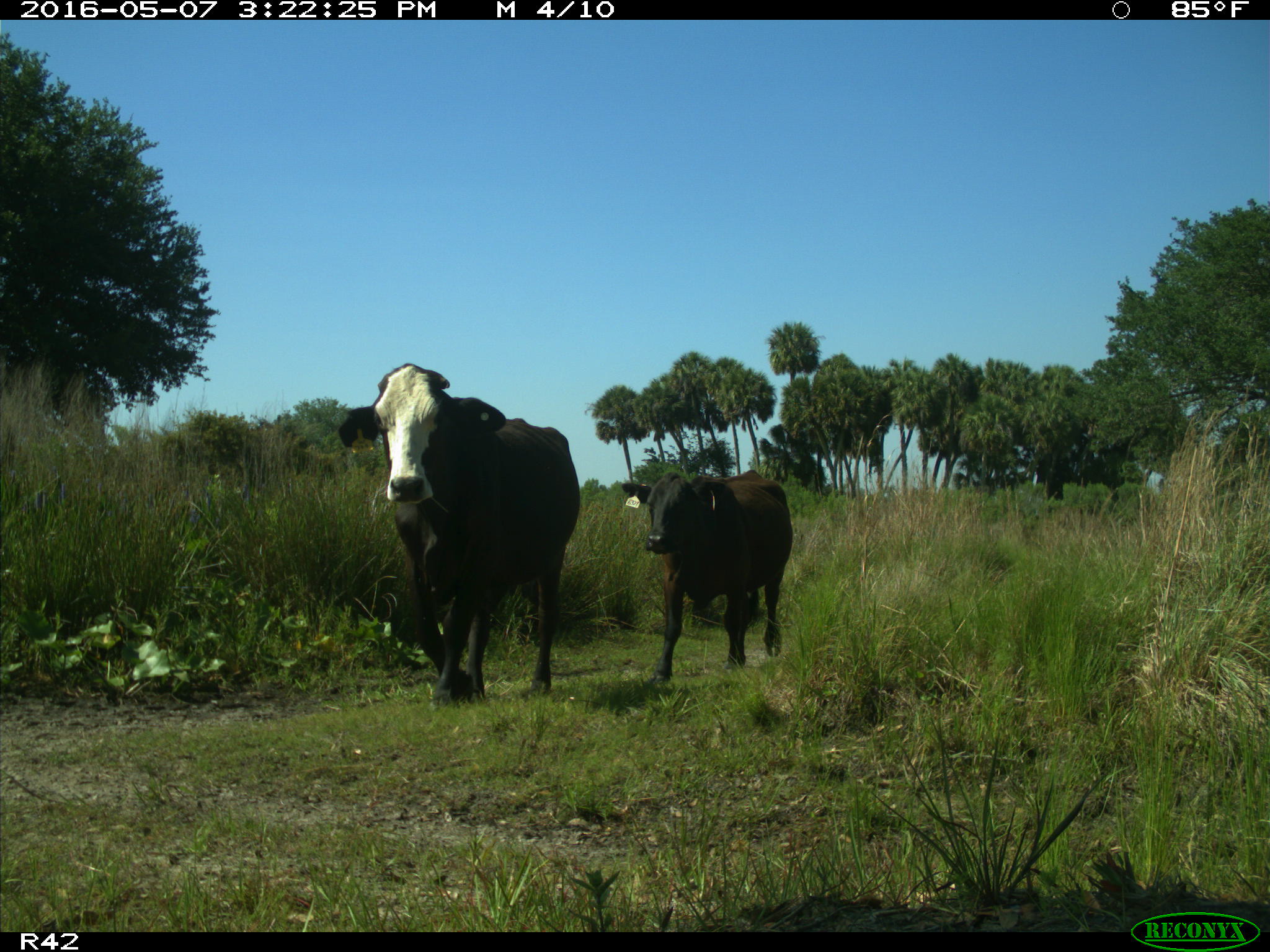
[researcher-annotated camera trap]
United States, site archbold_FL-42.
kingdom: Animalia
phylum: Chordata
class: Mammalia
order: Artiodactyla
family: Bovidae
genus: Bos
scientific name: Bos taurus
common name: domestic cow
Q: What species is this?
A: Bos taurus (domestic cow).